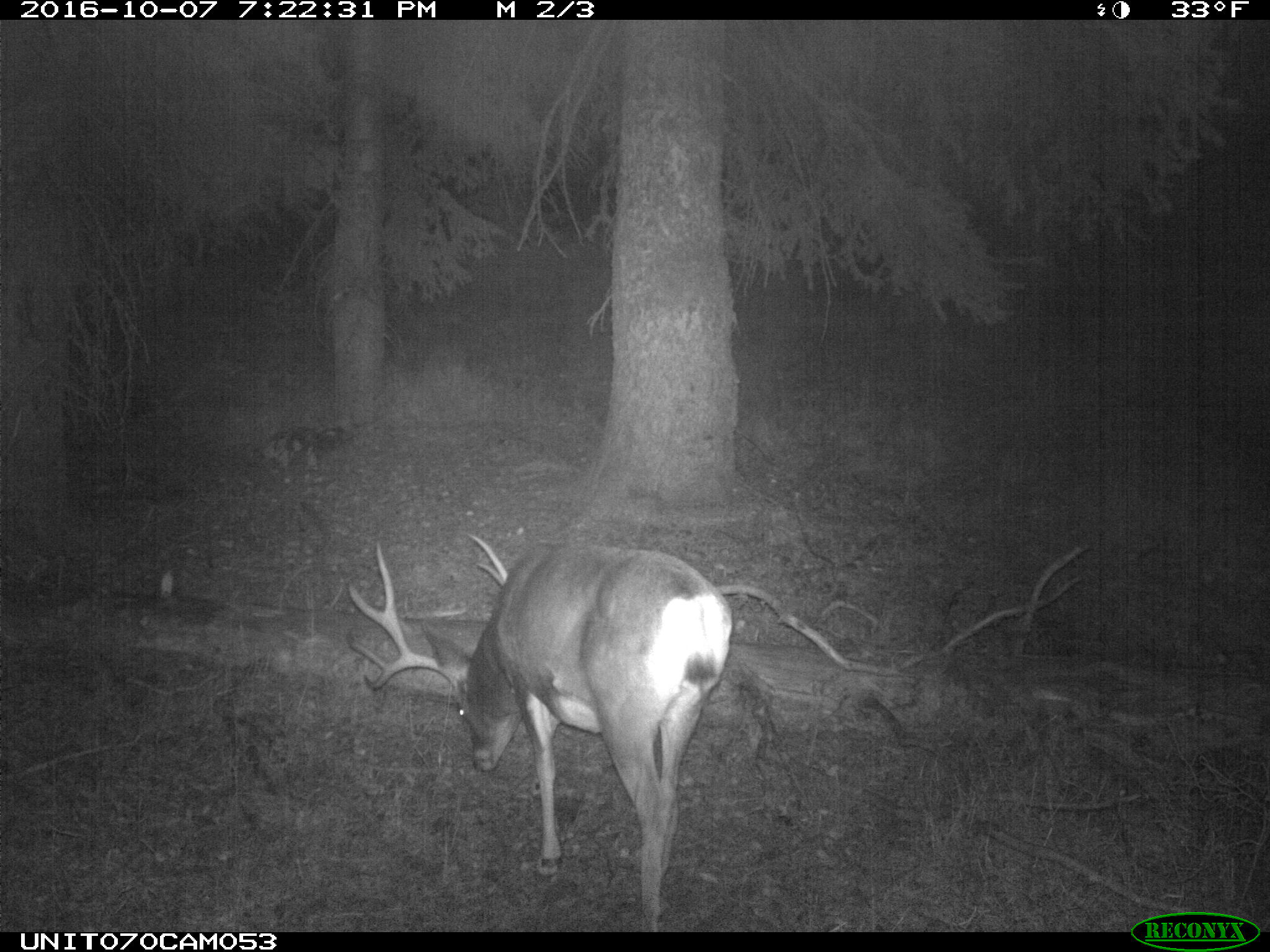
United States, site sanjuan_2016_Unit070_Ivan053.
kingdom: Animalia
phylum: Chordata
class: Mammalia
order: Artiodactyla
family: Cervidae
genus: Odocoileus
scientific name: Odocoileus hemionus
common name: mule deer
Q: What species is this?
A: Odocoileus hemionus (mule deer).